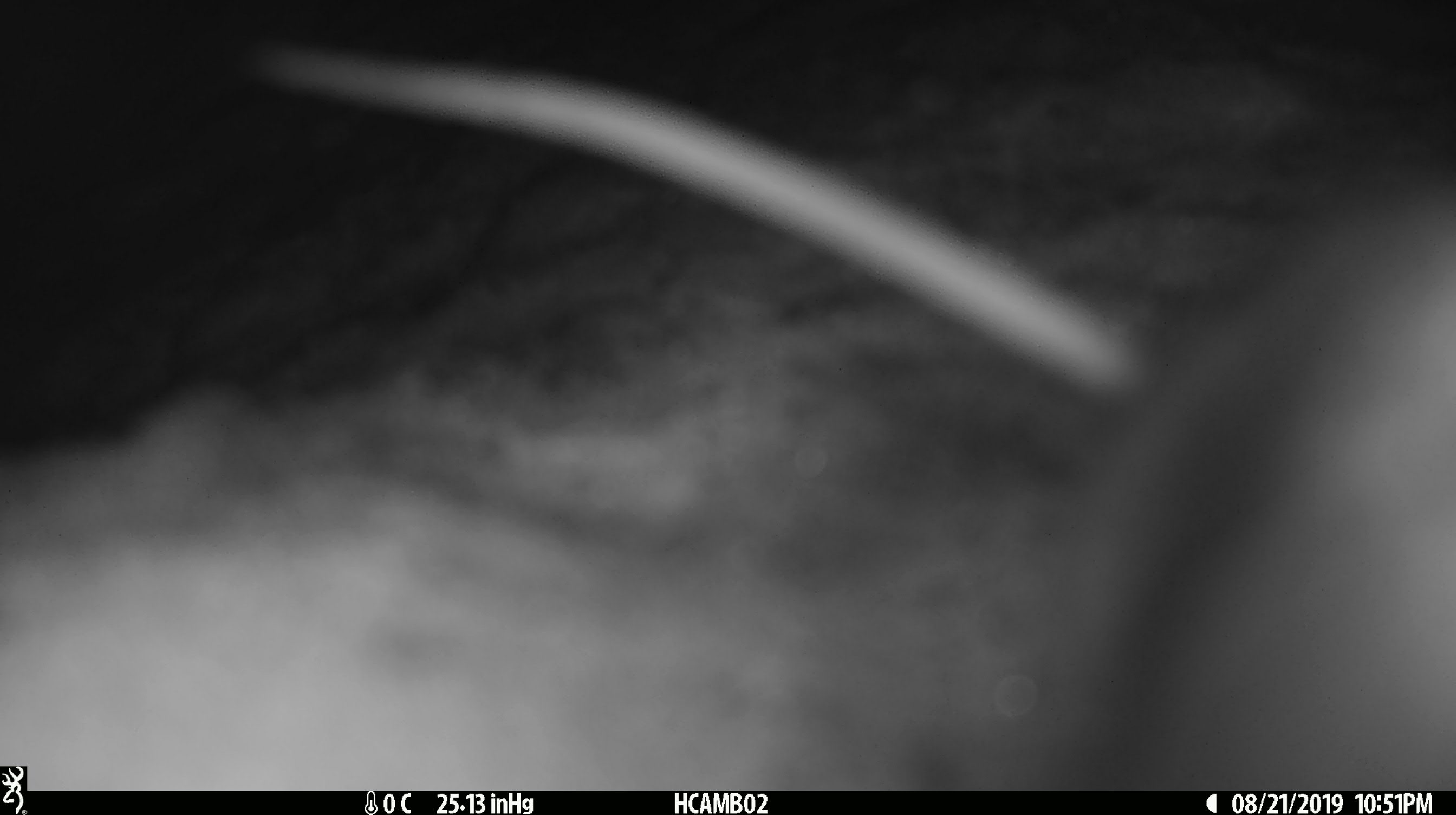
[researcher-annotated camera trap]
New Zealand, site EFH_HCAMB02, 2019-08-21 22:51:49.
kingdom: Animalia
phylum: Chordata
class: Mammalia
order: Rodentia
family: Muridae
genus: Mus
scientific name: Mus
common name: mouse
Mouse (Mus).